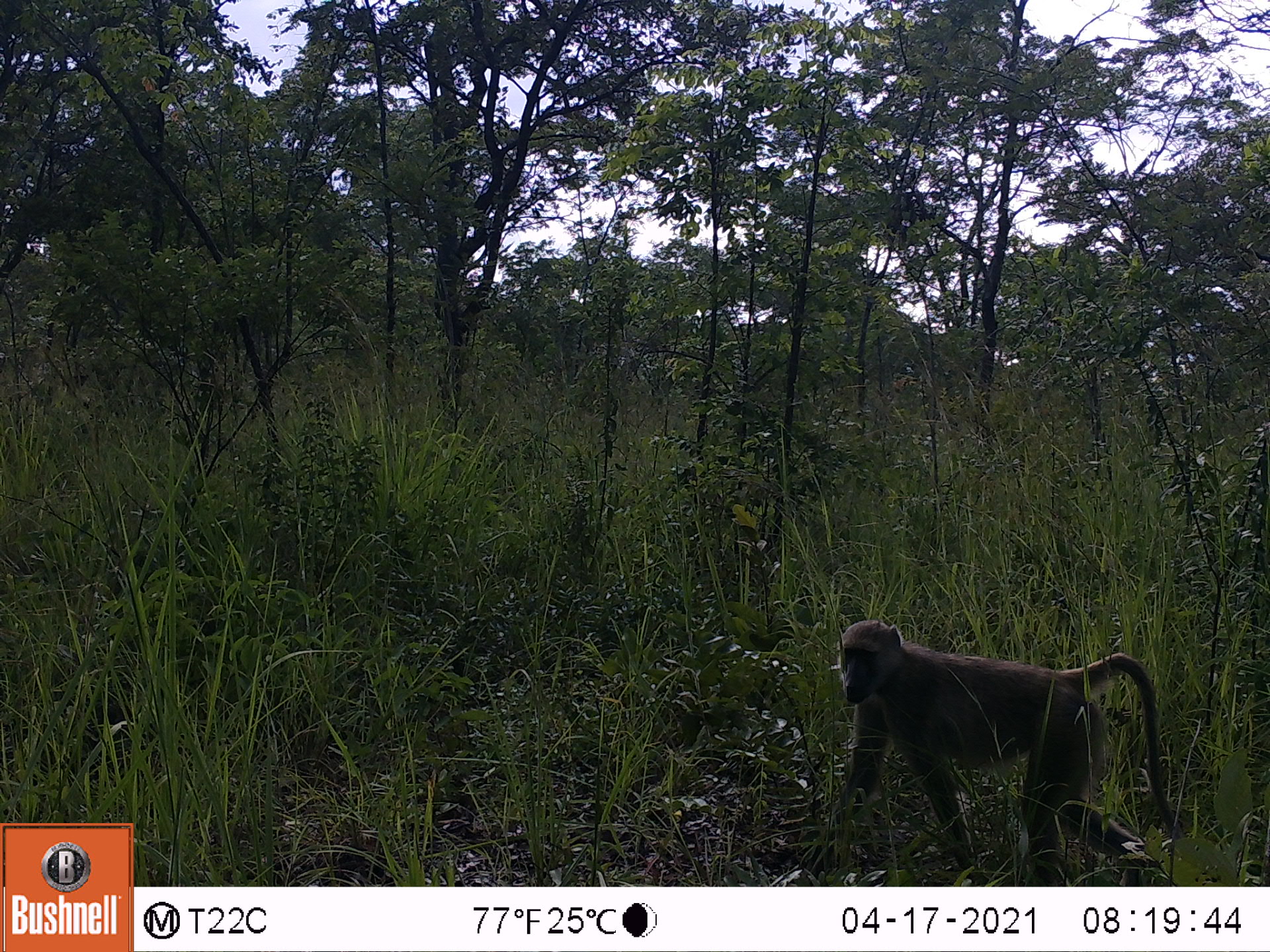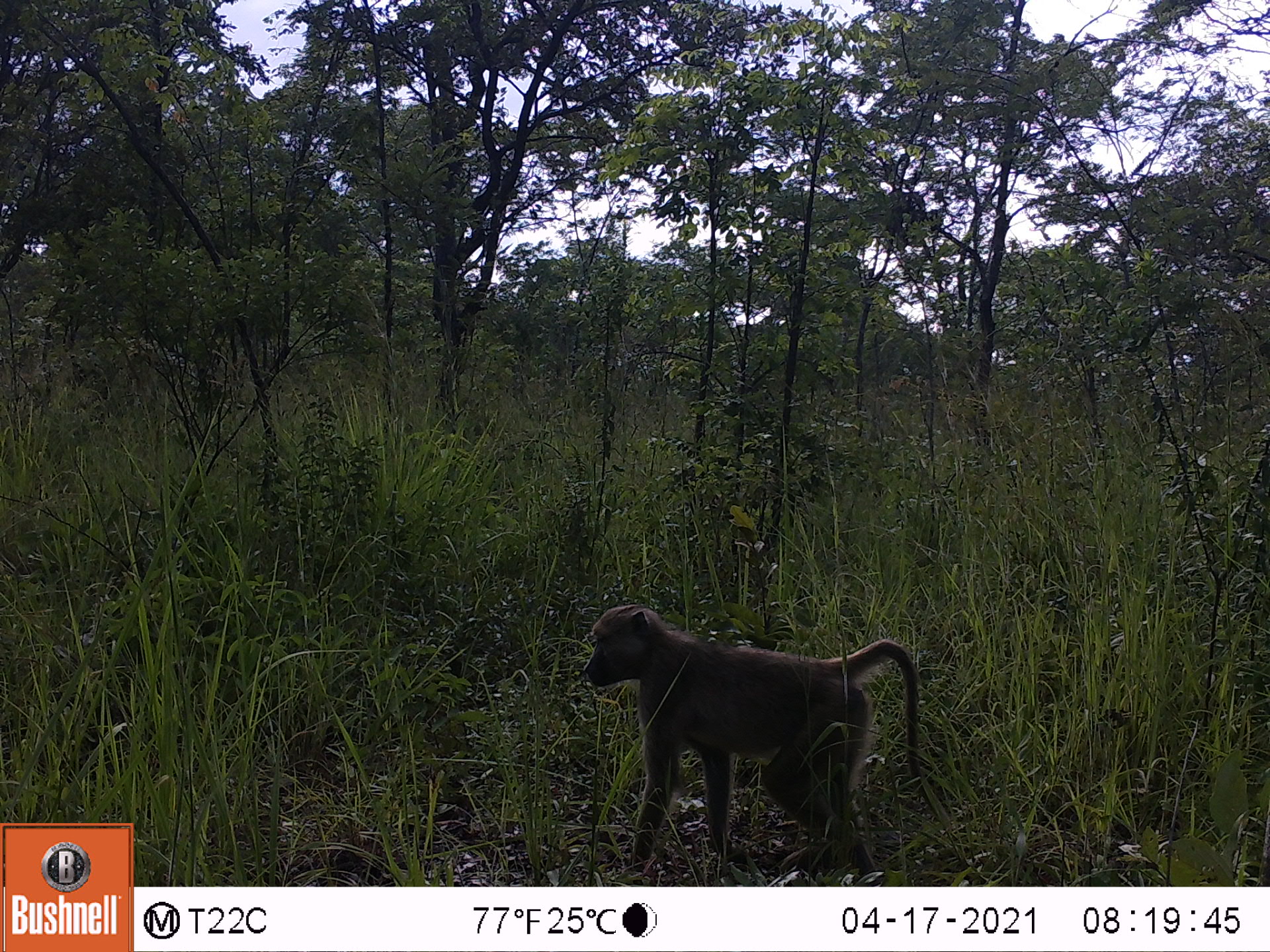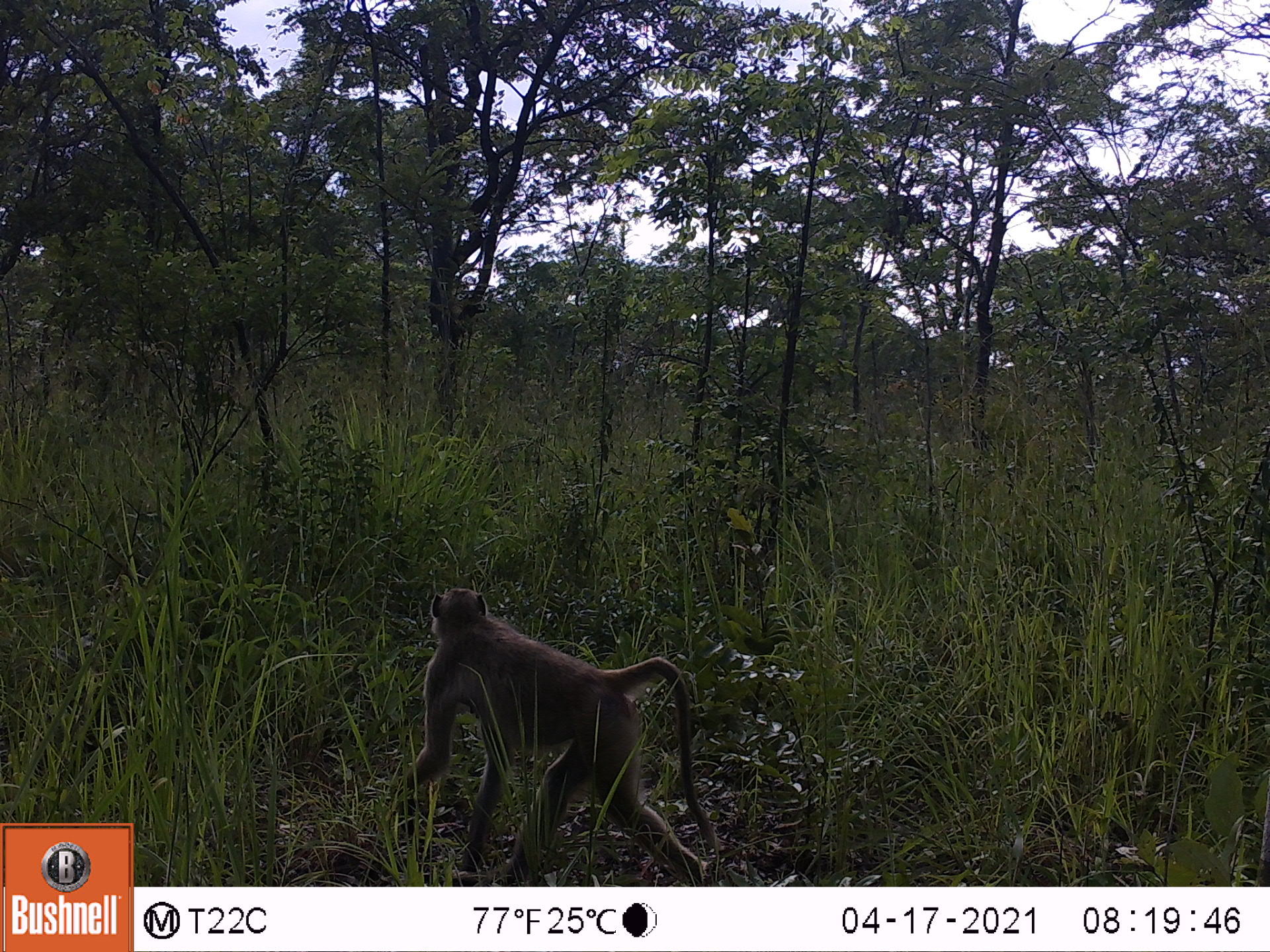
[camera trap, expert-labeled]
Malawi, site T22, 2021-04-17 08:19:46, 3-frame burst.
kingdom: Animalia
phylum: Chordata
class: Mammalia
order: Primates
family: Cercopithecidae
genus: Papio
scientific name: Papio cynocephalus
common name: yellow baboon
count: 1